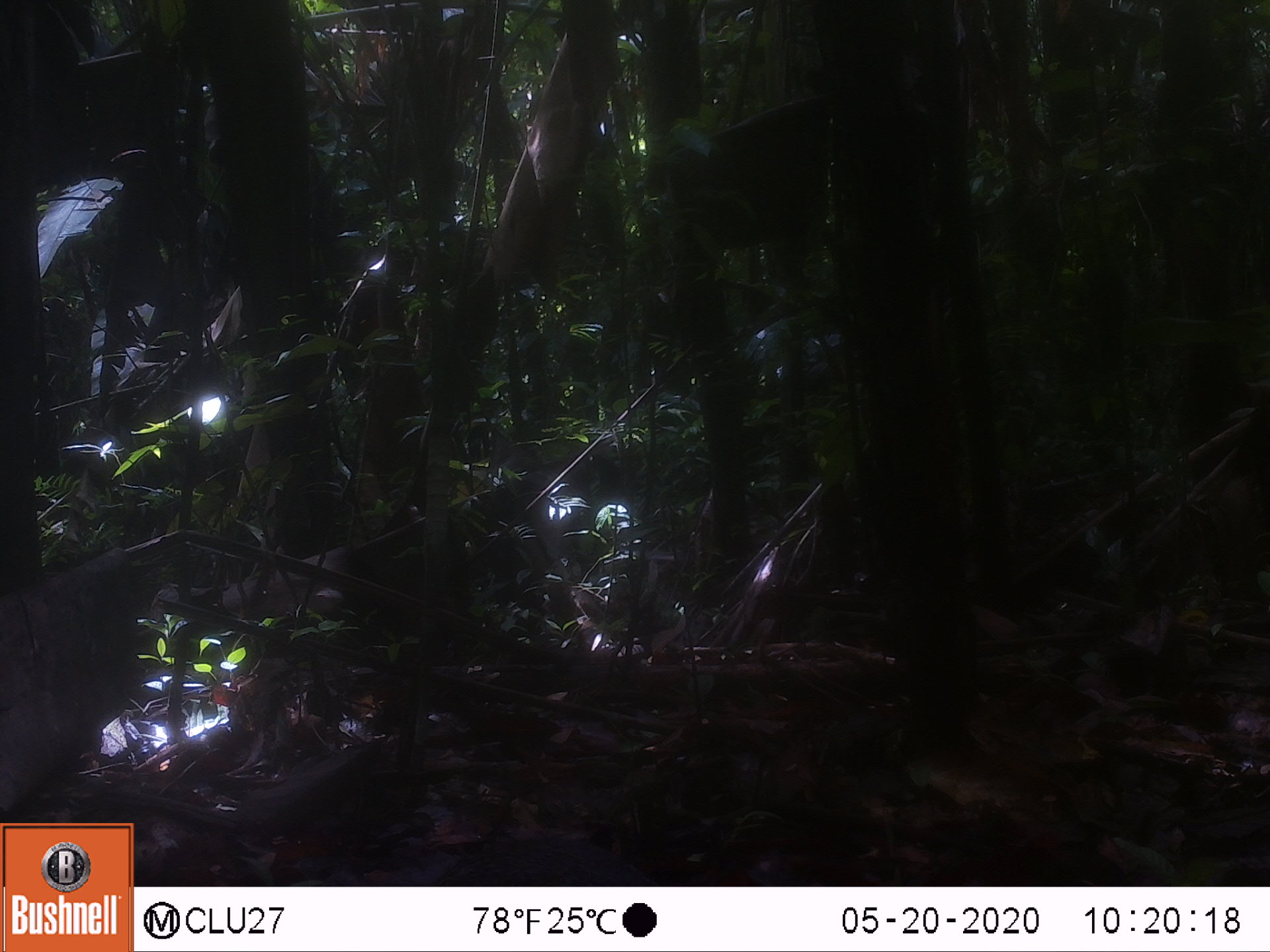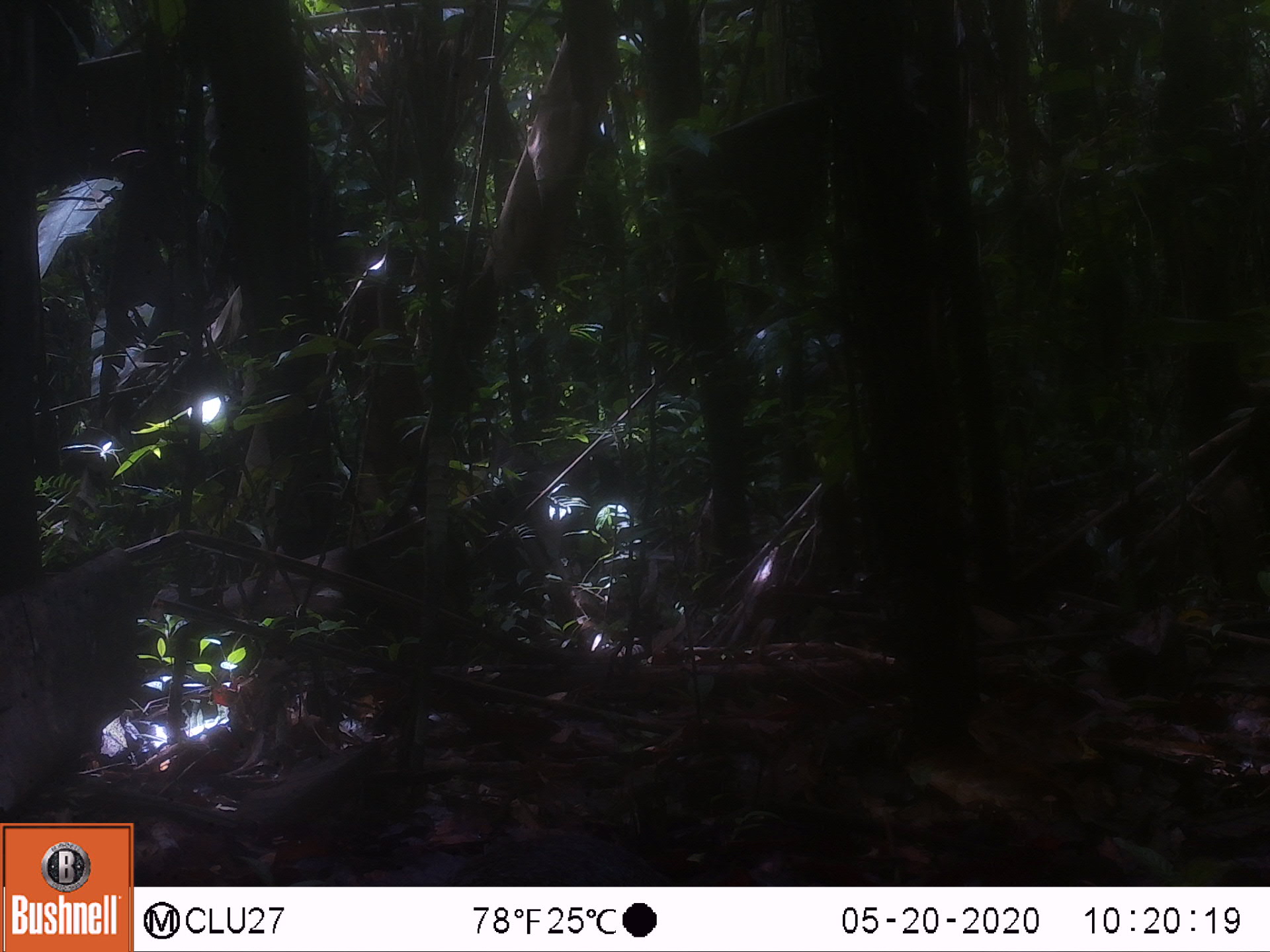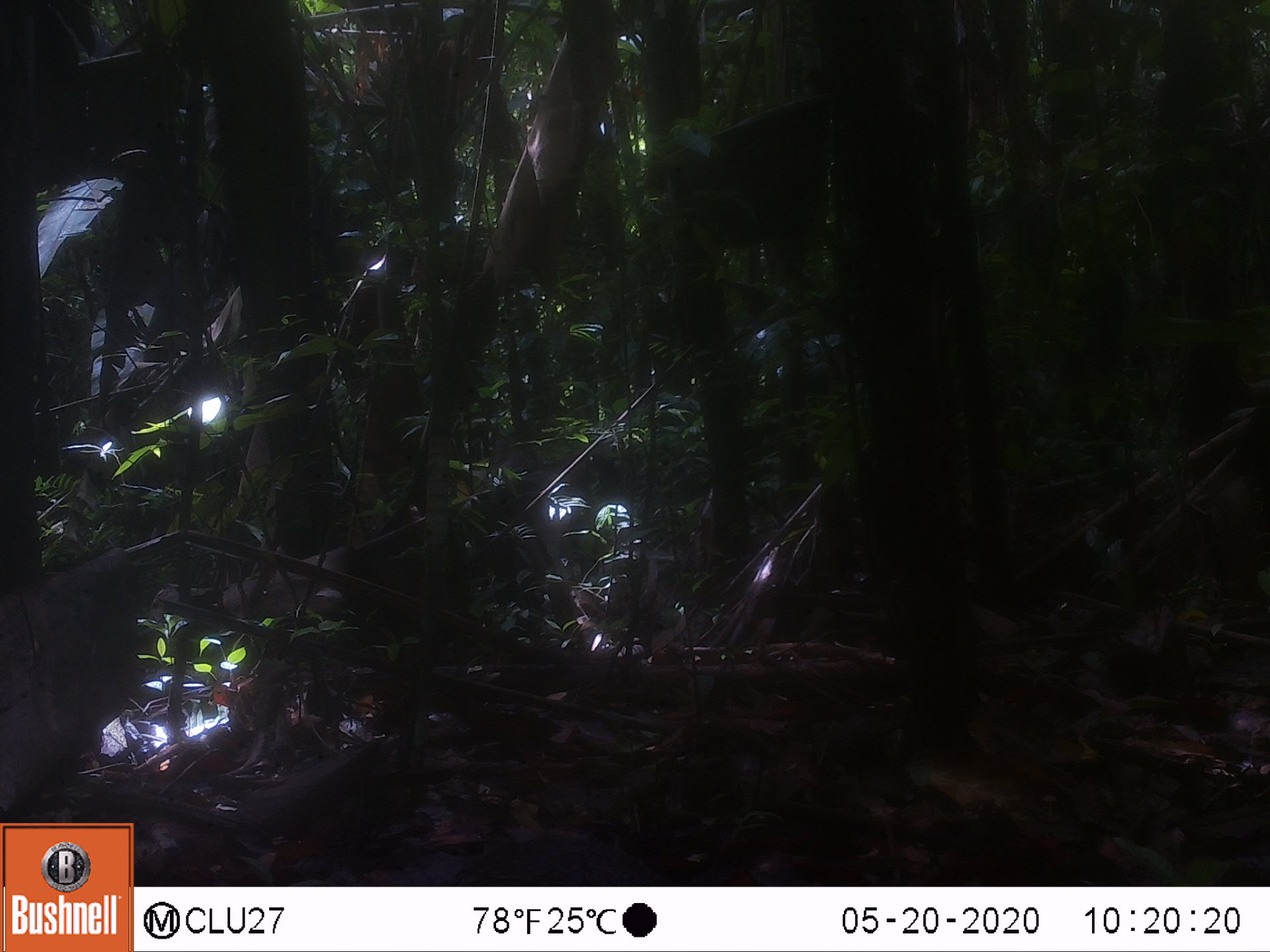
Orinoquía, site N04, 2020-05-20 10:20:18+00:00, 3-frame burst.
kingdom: Animalia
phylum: Chordata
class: Mammalia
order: Rodentia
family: Dasyproctidae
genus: Dasyprocta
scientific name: Dasyprocta fuliginosa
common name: black agouti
Black agouti (Dasyprocta fuliginosa).